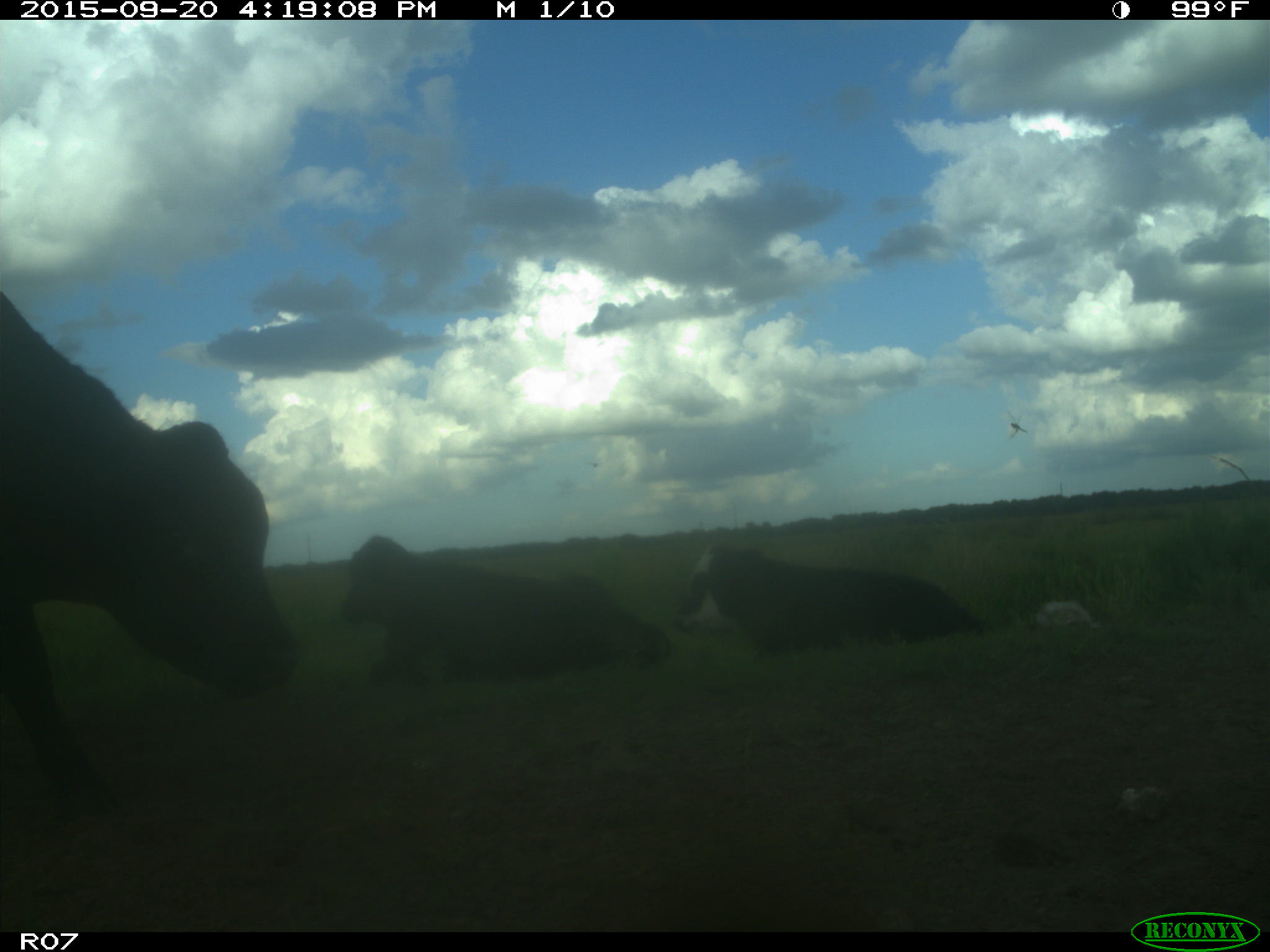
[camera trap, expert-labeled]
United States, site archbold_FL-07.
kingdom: Animalia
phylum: Chordata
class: Mammalia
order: Artiodactyla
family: Bovidae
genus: Bos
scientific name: Bos taurus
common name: domestic cow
Bos taurus (domestic cow).